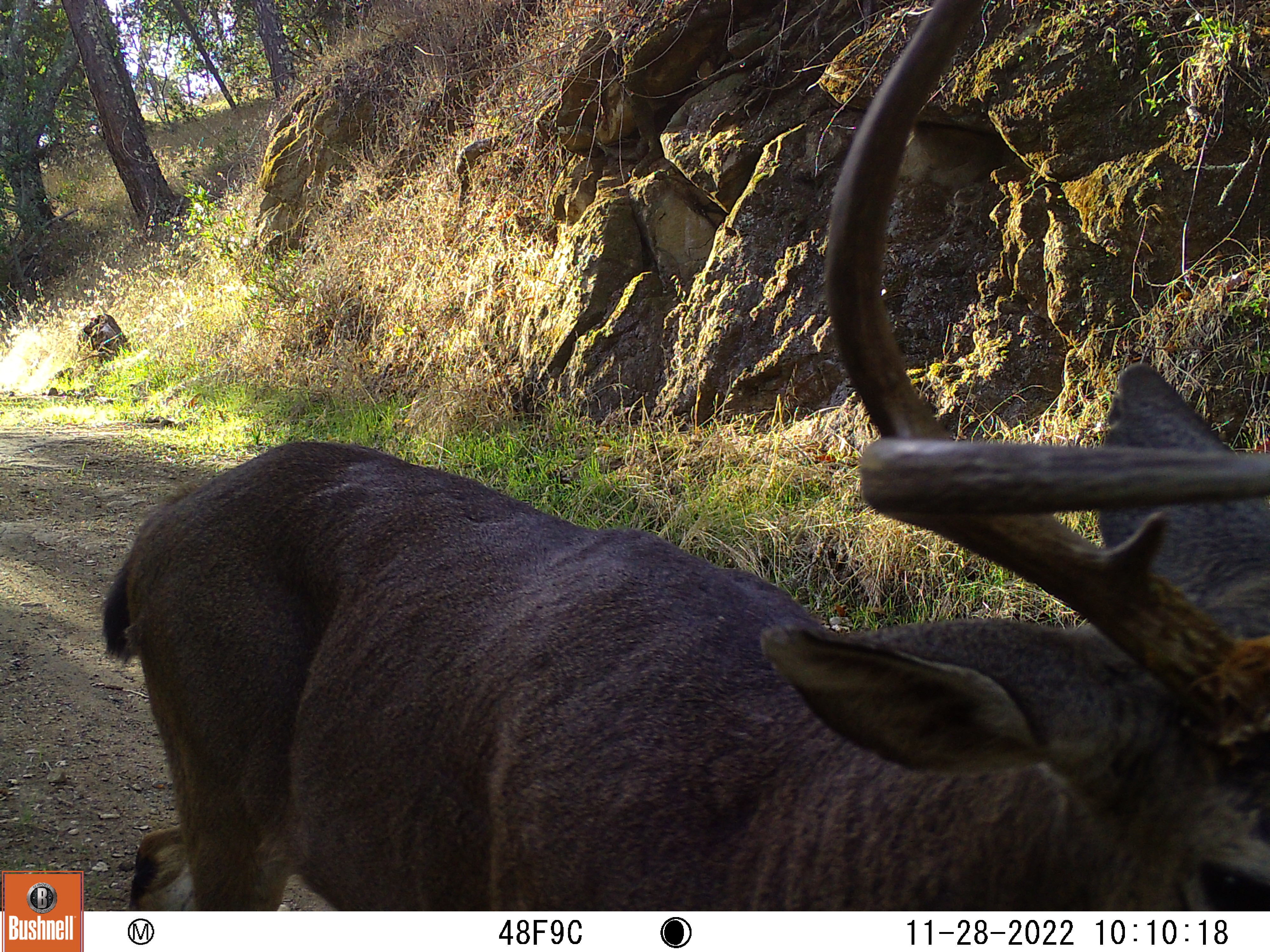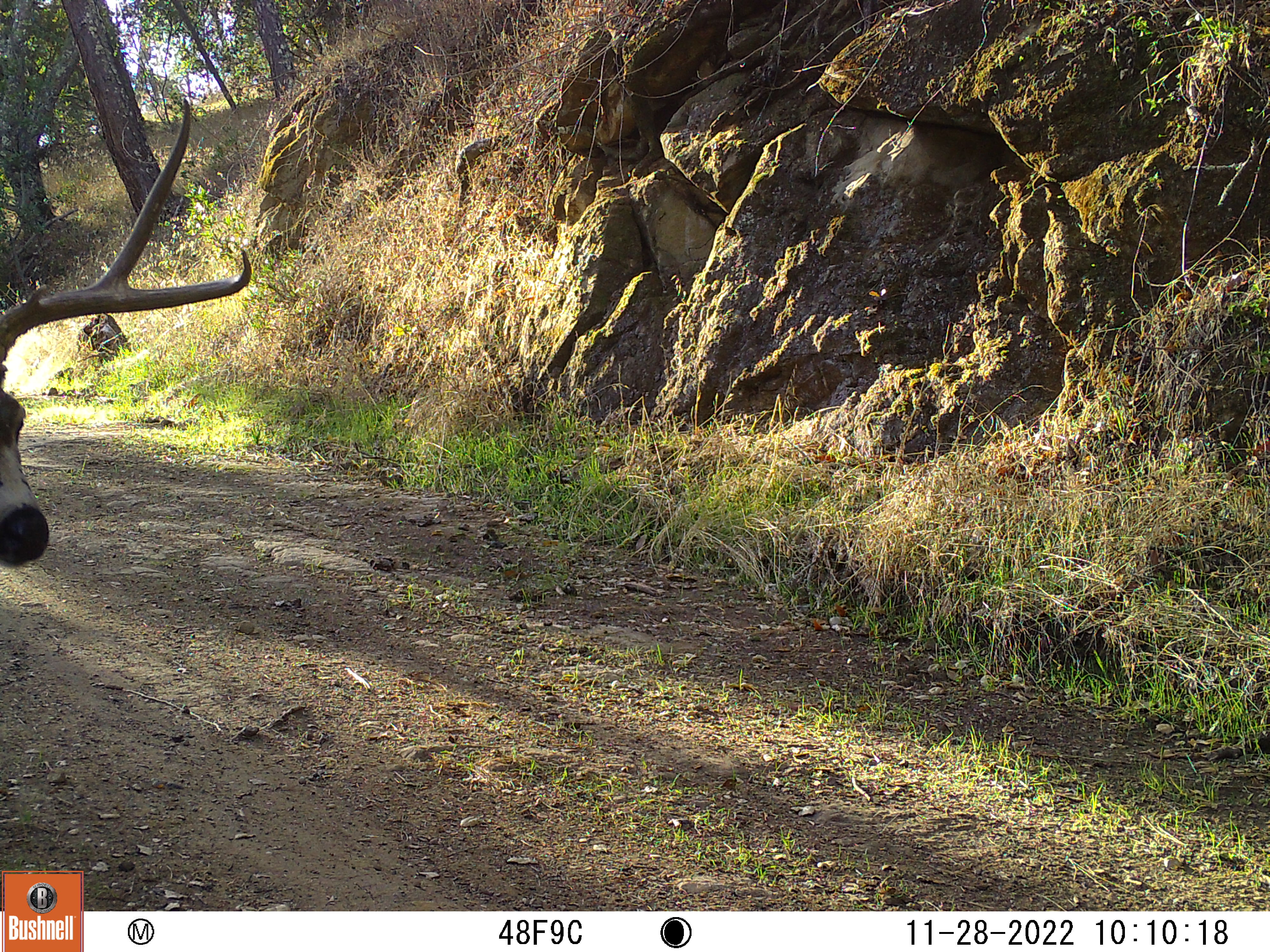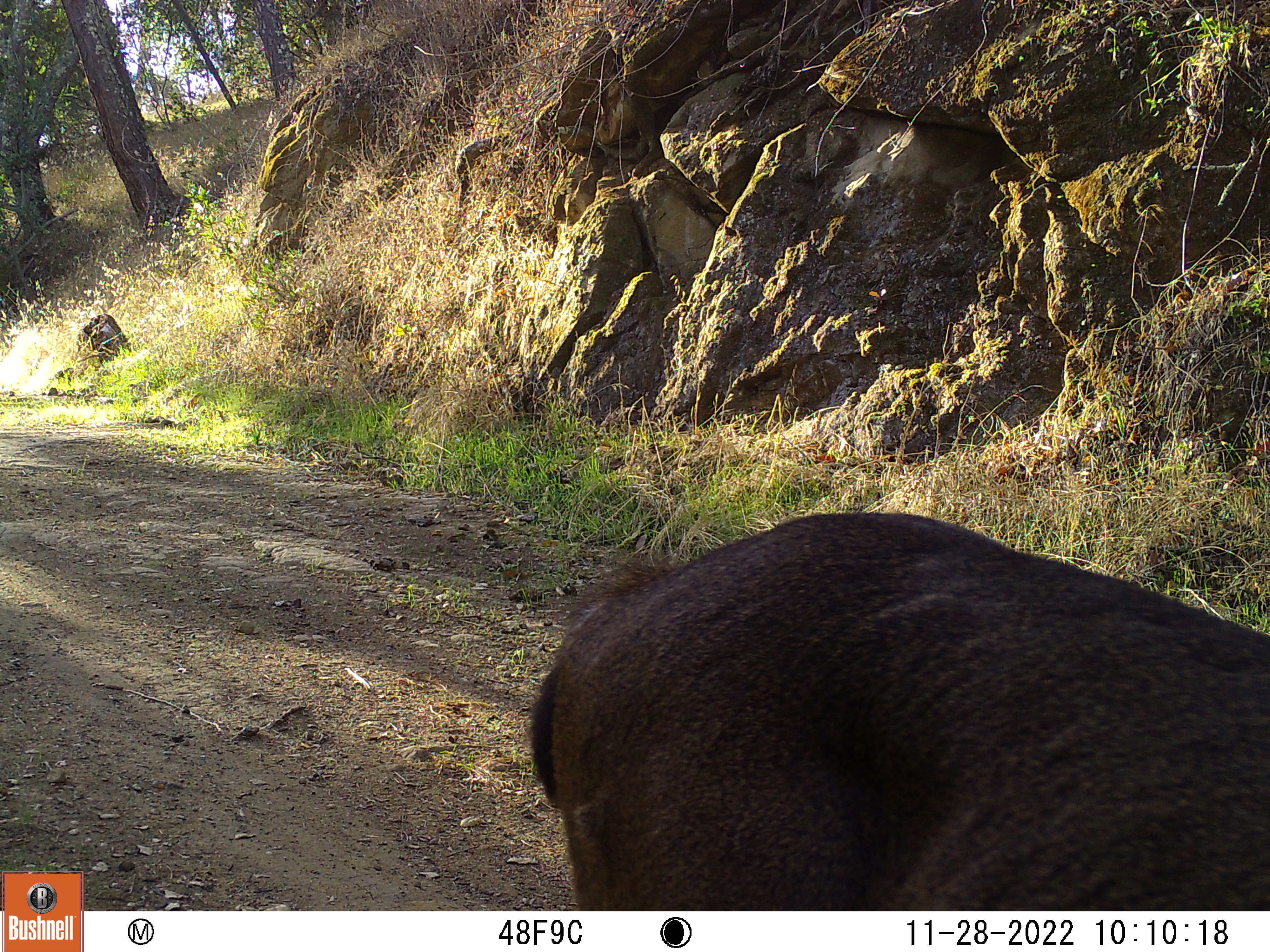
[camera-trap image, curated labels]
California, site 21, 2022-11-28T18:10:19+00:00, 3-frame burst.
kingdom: Animalia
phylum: Chordata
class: Mammalia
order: Artiodactyla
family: Cervidae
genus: Odocoileus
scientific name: Odocoileus hemionus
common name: mule deer